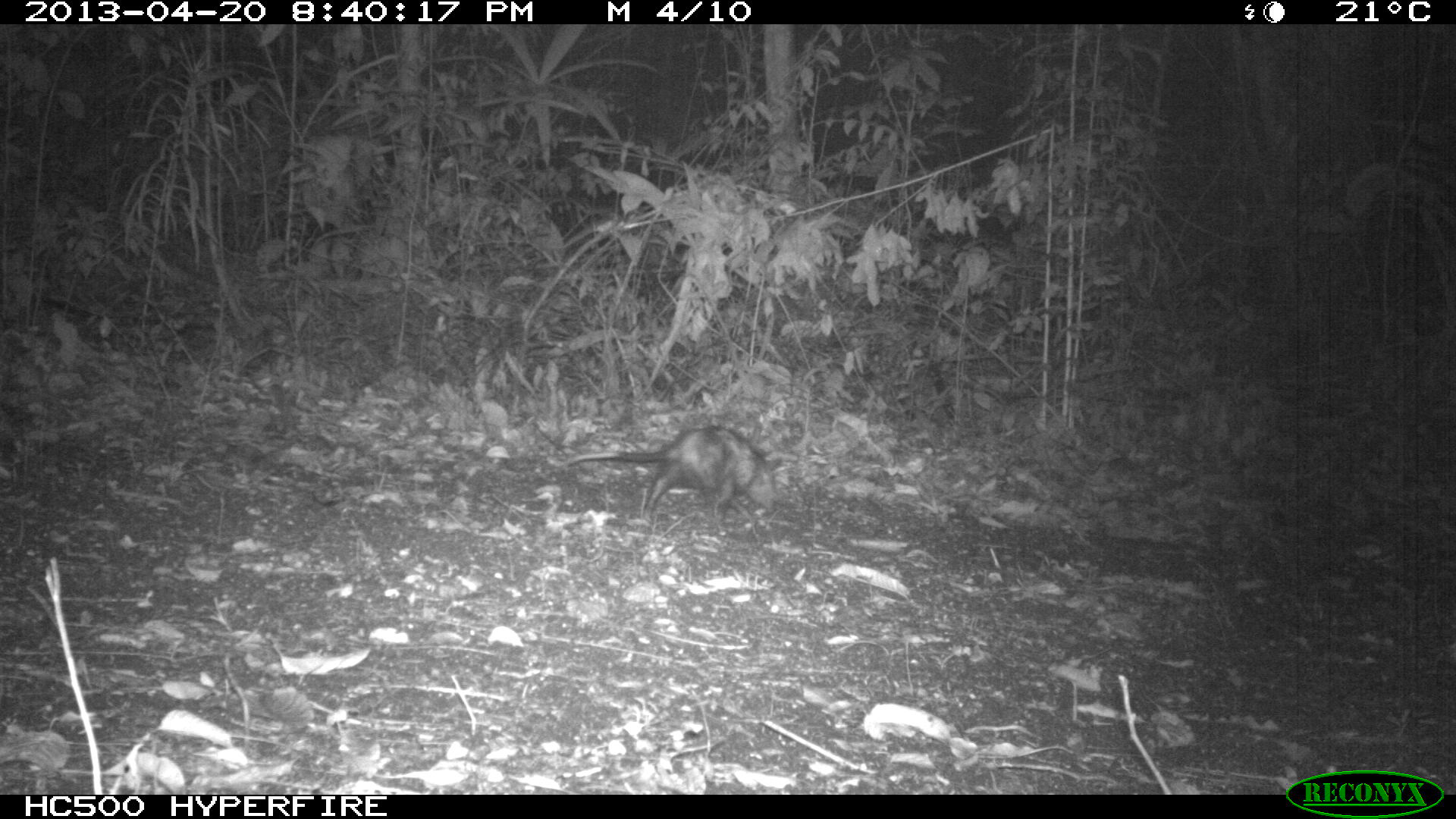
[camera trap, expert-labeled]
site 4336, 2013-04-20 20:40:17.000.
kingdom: Animalia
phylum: Chordata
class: Mammalia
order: Didelphimorphia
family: Didelphidae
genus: Didelphis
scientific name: Didelphis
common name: american opossums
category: didelphis sp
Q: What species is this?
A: Didelphis sp (american opossums) (Didelphis).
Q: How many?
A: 1.